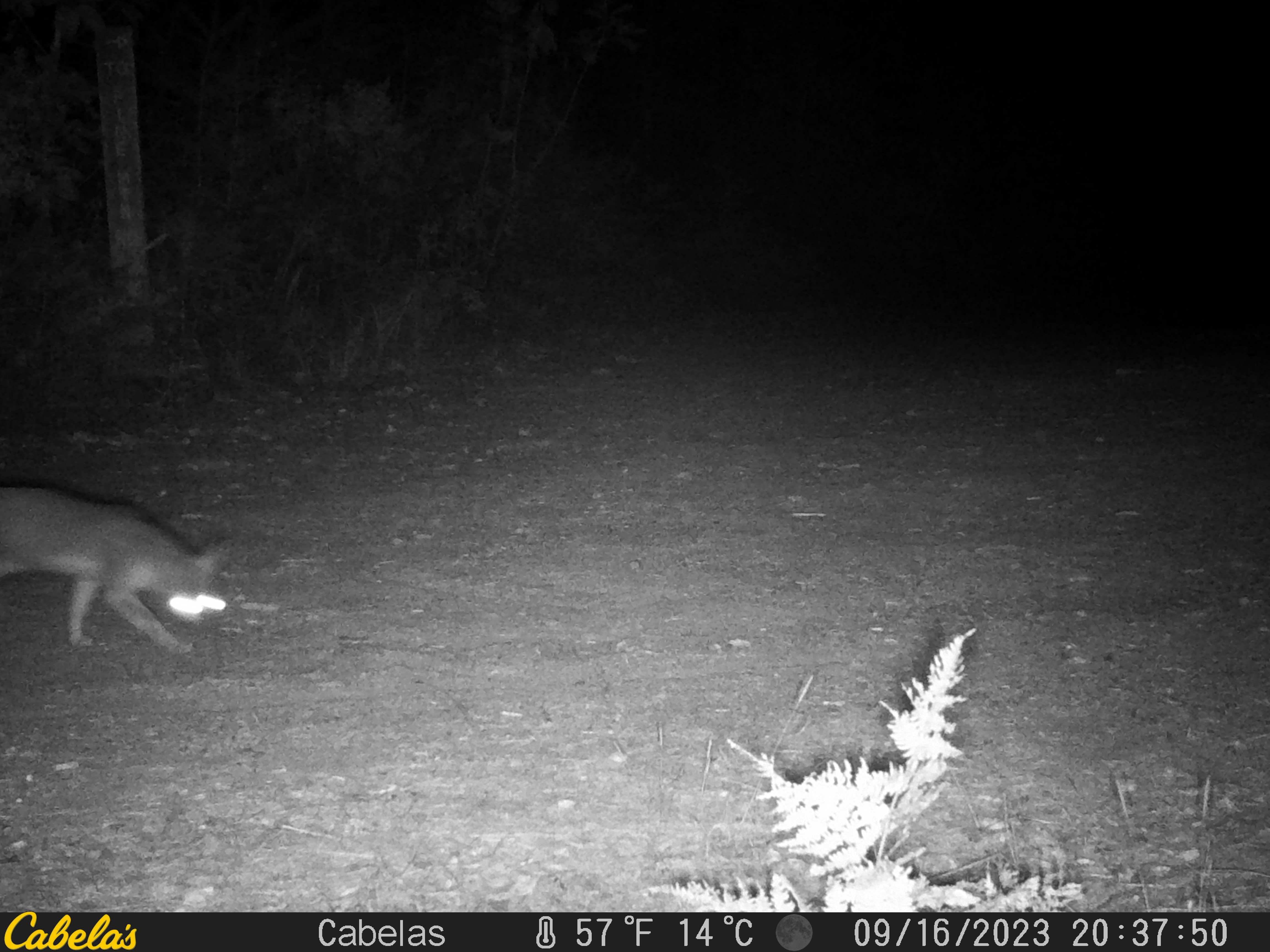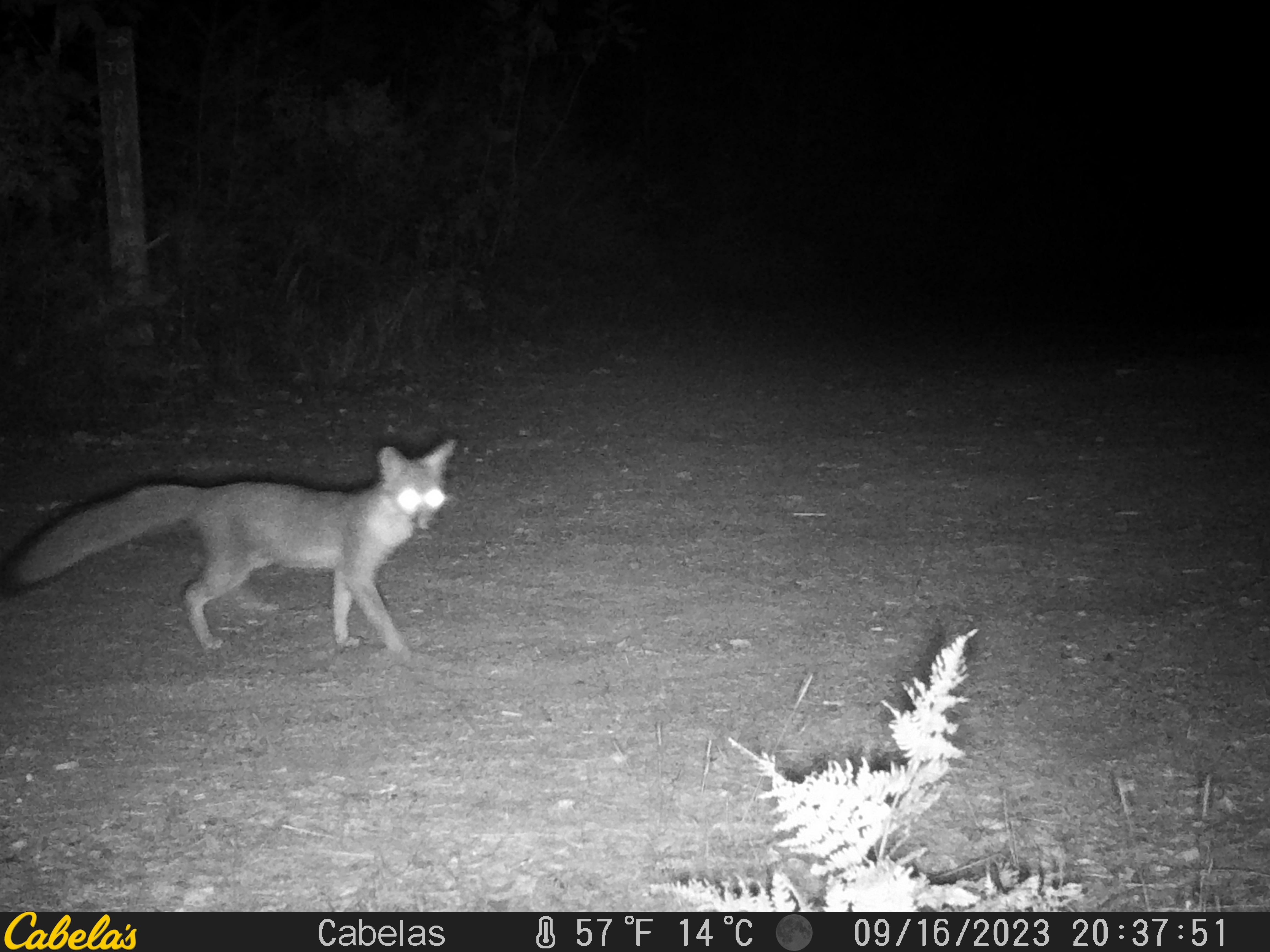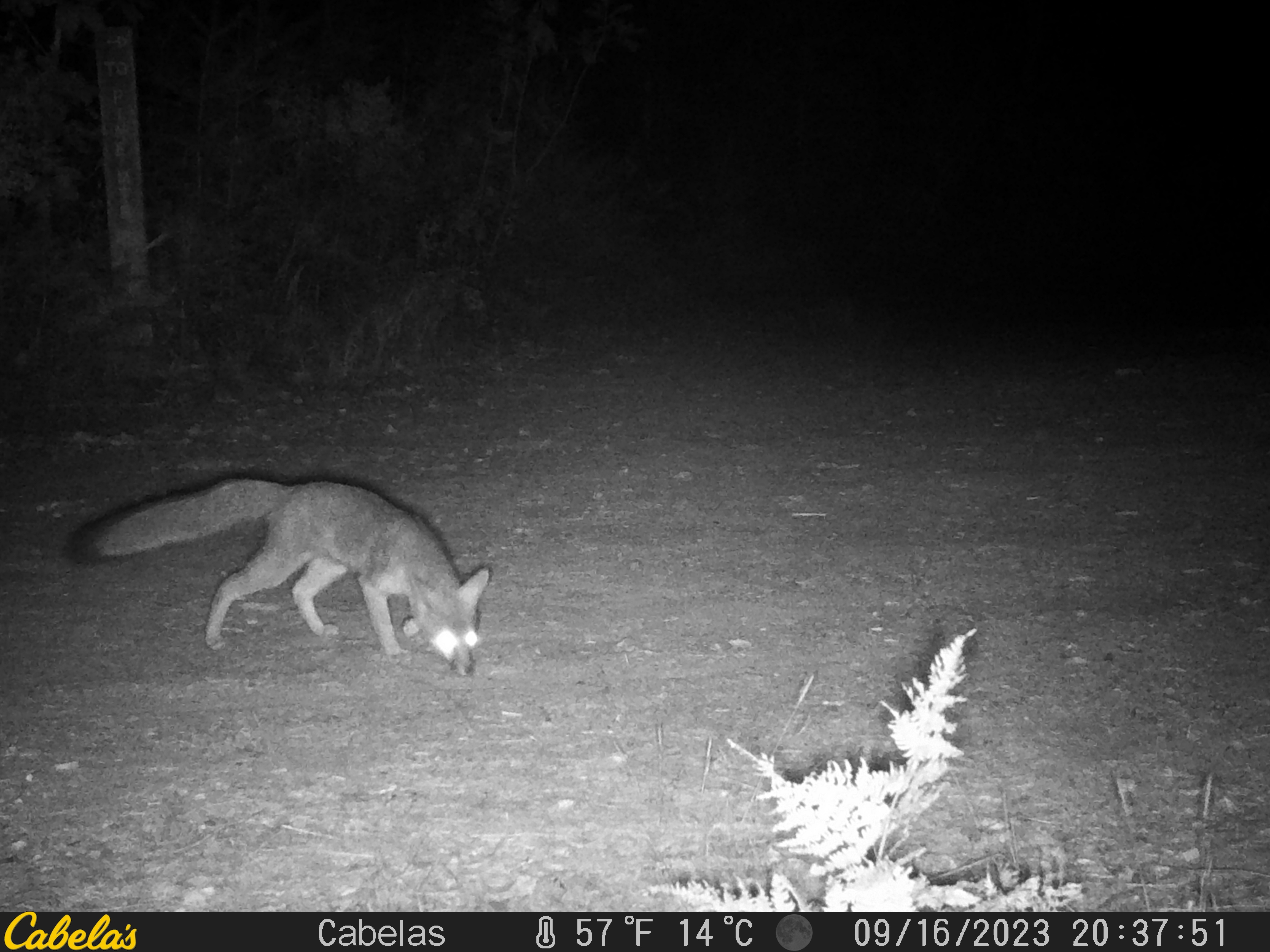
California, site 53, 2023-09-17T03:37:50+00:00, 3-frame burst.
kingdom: Animalia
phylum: Chordata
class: Mammalia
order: Carnivora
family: Canidae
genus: Urocyon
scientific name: Urocyon cinereoargenteus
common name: gray fox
Gray fox (Urocyon cinereoargenteus).